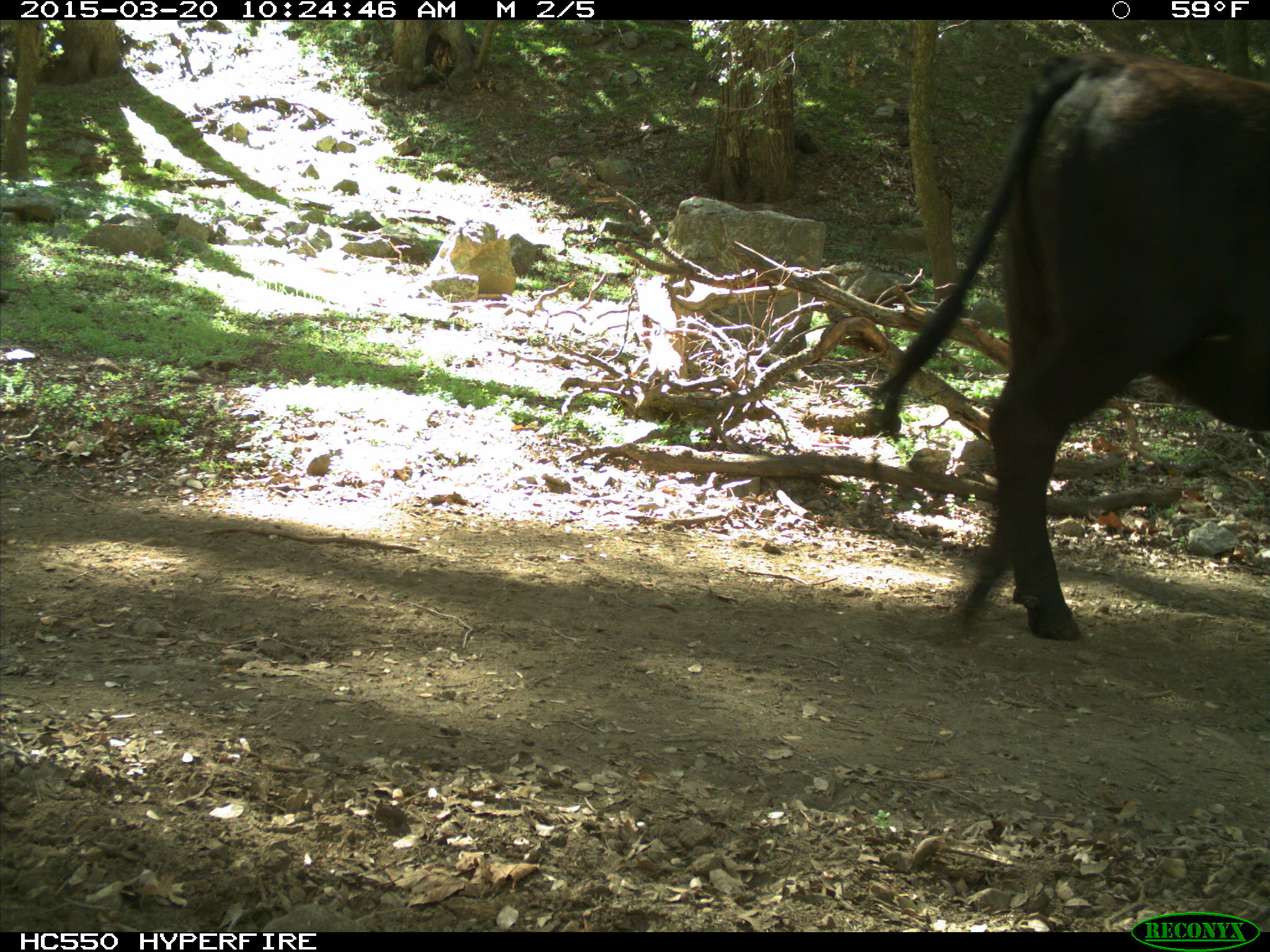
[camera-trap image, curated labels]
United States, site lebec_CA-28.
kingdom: Animalia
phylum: Chordata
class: Mammalia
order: Artiodactyla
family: Bovidae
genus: Bos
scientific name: Bos taurus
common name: domestic cow